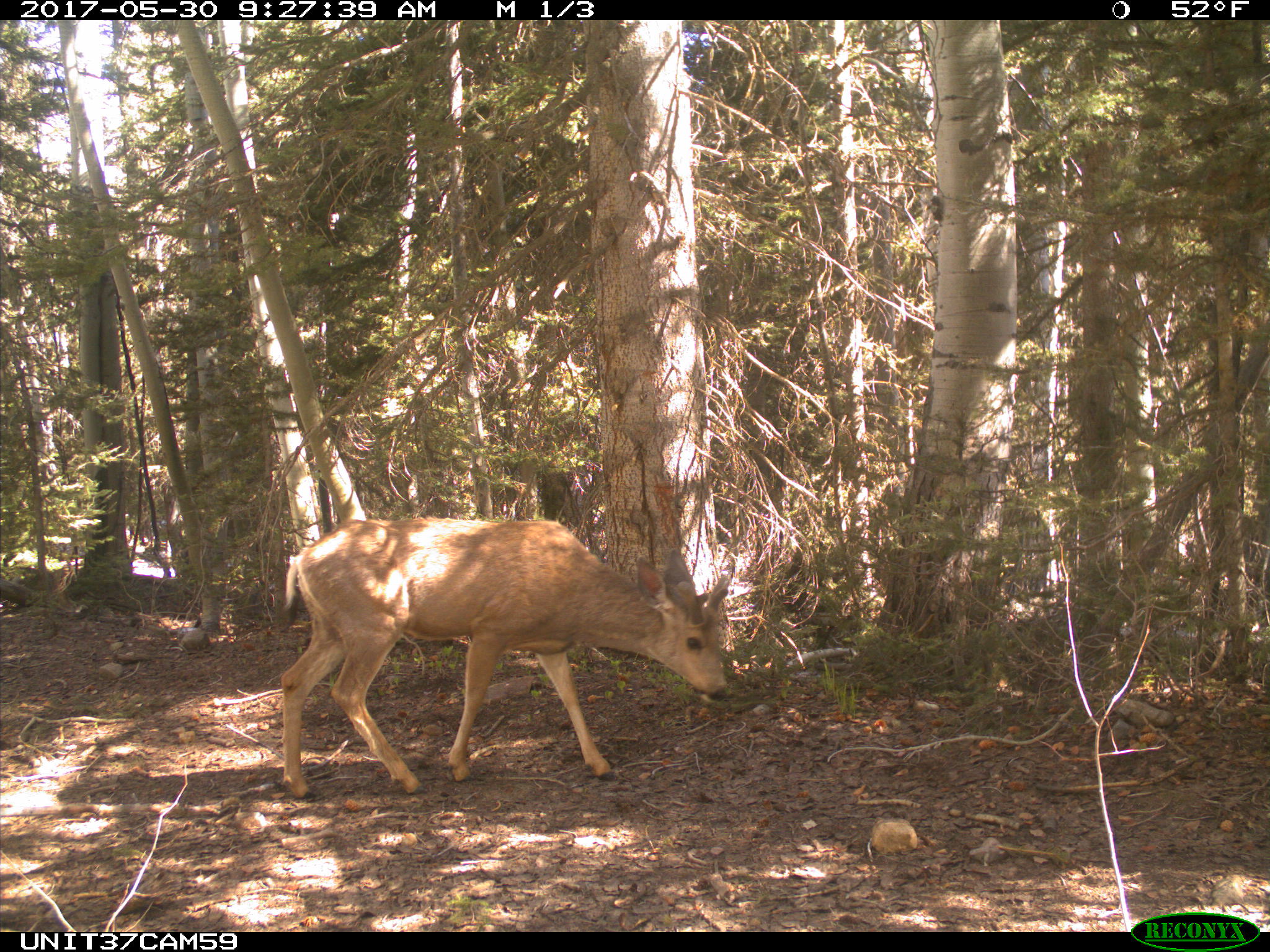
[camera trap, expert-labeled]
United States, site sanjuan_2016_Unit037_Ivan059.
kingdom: Animalia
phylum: Chordata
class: Mammalia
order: Artiodactyla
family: Cervidae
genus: Odocoileus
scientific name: Odocoileus hemionus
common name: mule deer